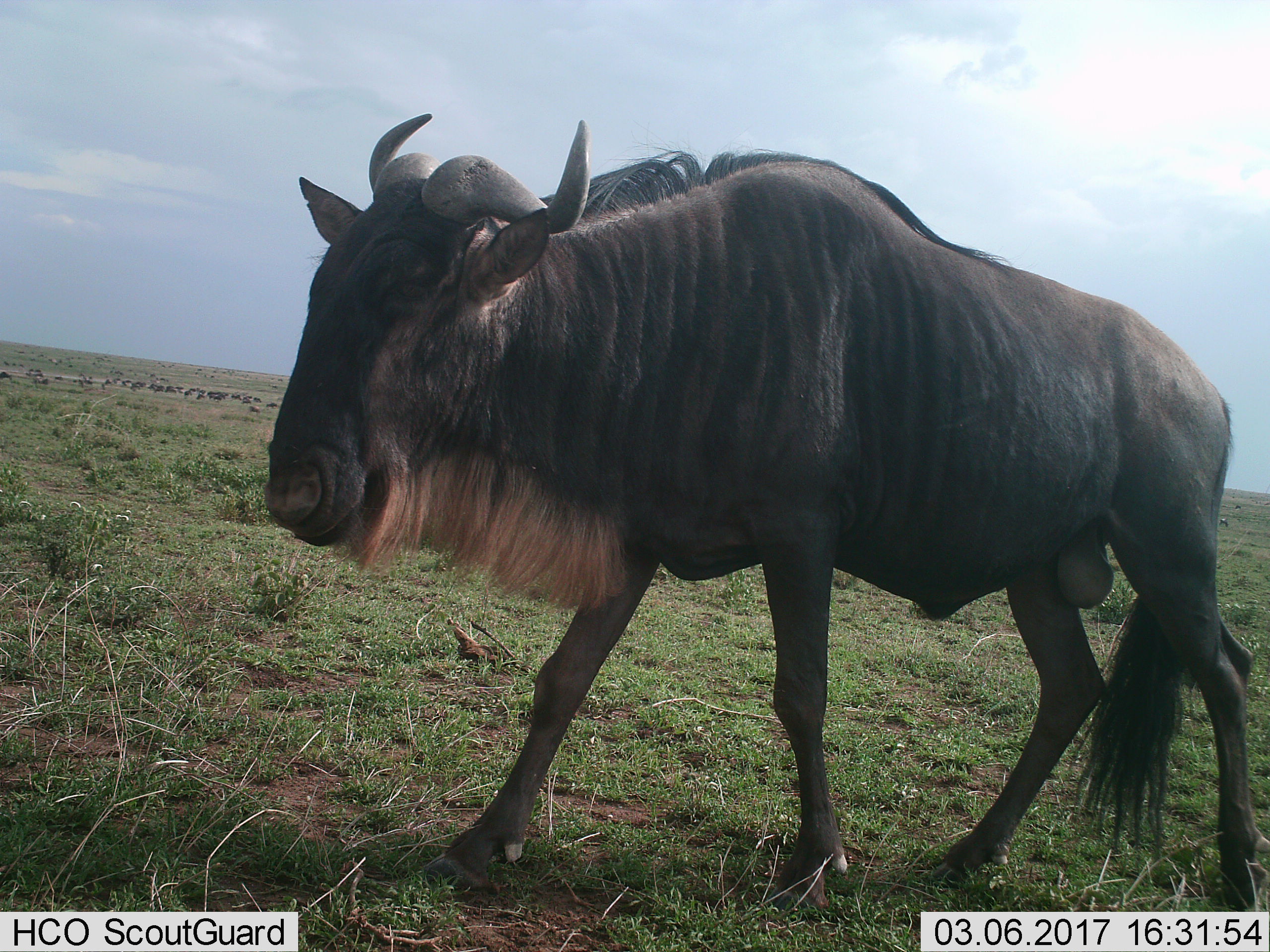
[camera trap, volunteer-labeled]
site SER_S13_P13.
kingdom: Animalia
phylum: Chordata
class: Mammalia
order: Artiodactyla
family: Bovidae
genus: Connochaetes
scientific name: Connochaetes taurinus taurinus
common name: blue wildebeest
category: wildebeestblue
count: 11-50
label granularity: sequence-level